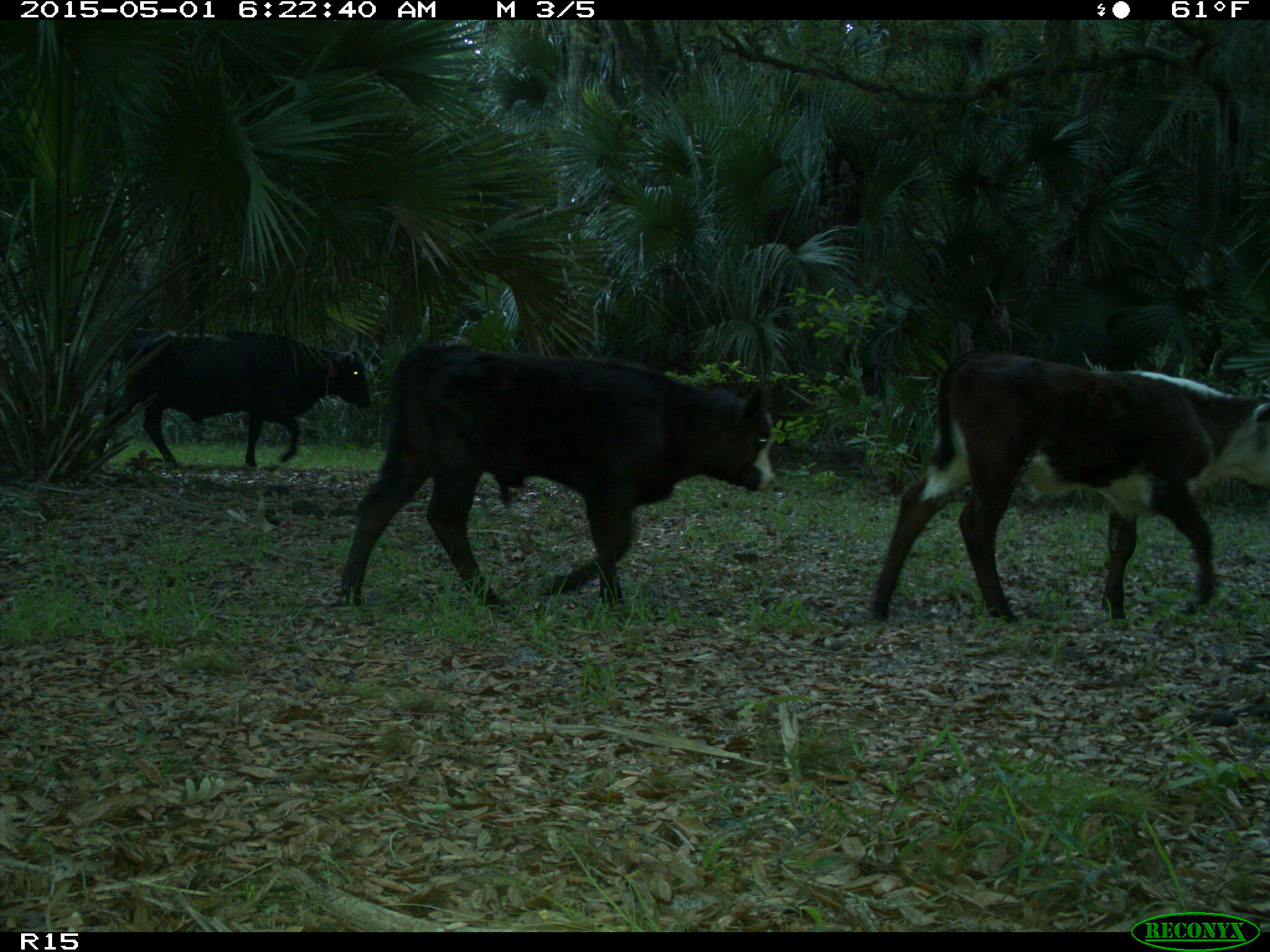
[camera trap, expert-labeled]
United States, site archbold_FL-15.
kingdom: Animalia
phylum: Chordata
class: Mammalia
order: Artiodactyla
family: Bovidae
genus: Bos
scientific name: Bos taurus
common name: domestic cow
Bos taurus (domestic cow).